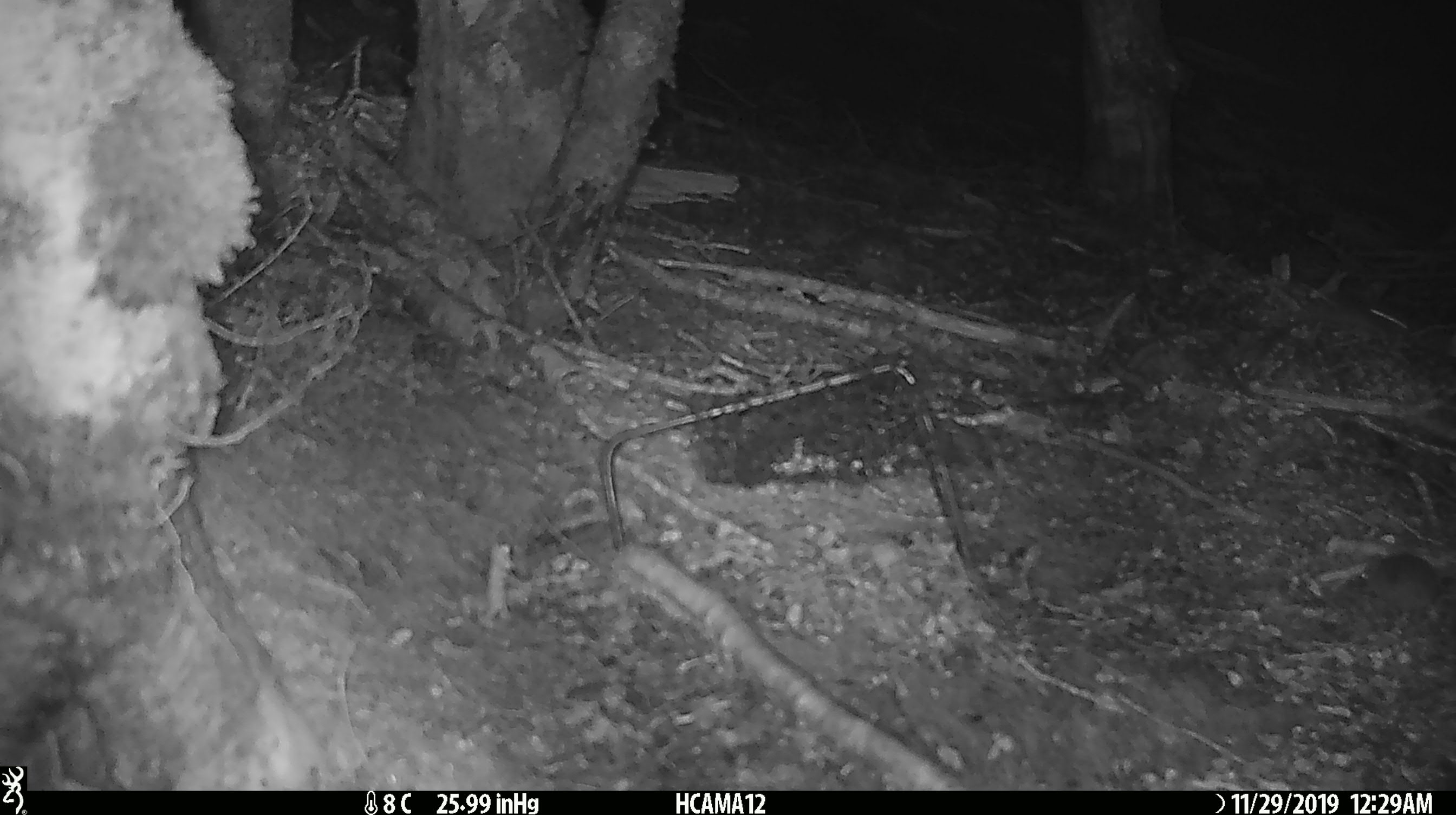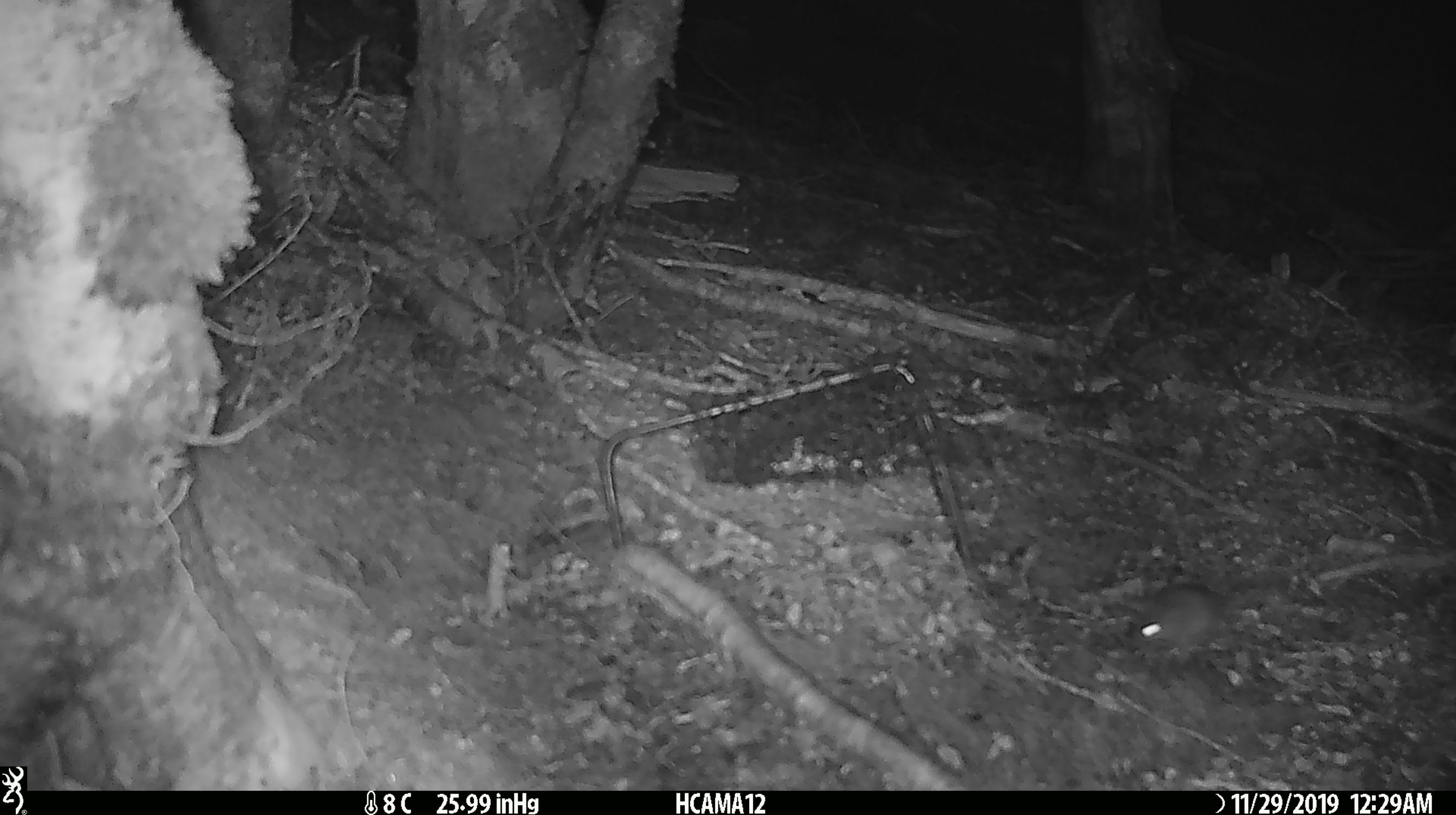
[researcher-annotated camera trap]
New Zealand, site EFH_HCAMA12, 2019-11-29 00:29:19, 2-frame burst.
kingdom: Animalia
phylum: Chordata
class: Mammalia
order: Rodentia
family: Muridae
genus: Mus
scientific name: Mus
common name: mouse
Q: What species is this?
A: Mouse (Mus).